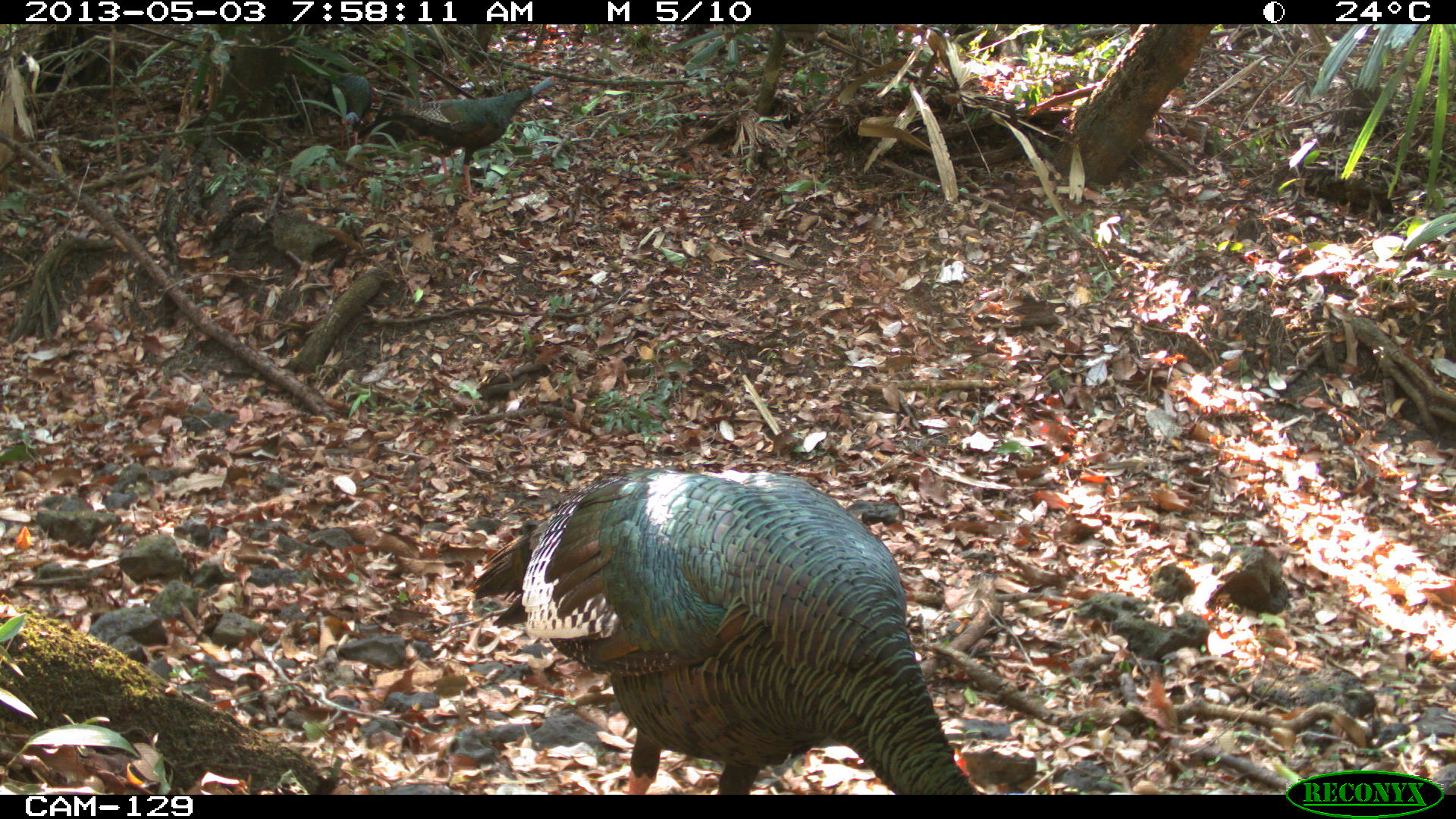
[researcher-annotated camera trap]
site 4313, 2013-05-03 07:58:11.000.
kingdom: Animalia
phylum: Chordata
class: Aves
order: Galliformes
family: Phasianidae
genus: Meleagris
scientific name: Meleagris ocellata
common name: ocellated turkey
Meleagris ocellata (ocellated turkey), count 3.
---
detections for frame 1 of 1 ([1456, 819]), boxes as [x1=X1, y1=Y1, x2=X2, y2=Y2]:
meleagris ocellata: [x1=468, y1=468, x2=987, y2=794]; [x1=381, y1=76, x2=557, y2=199]; [x1=327, y1=73, x2=373, y2=149]